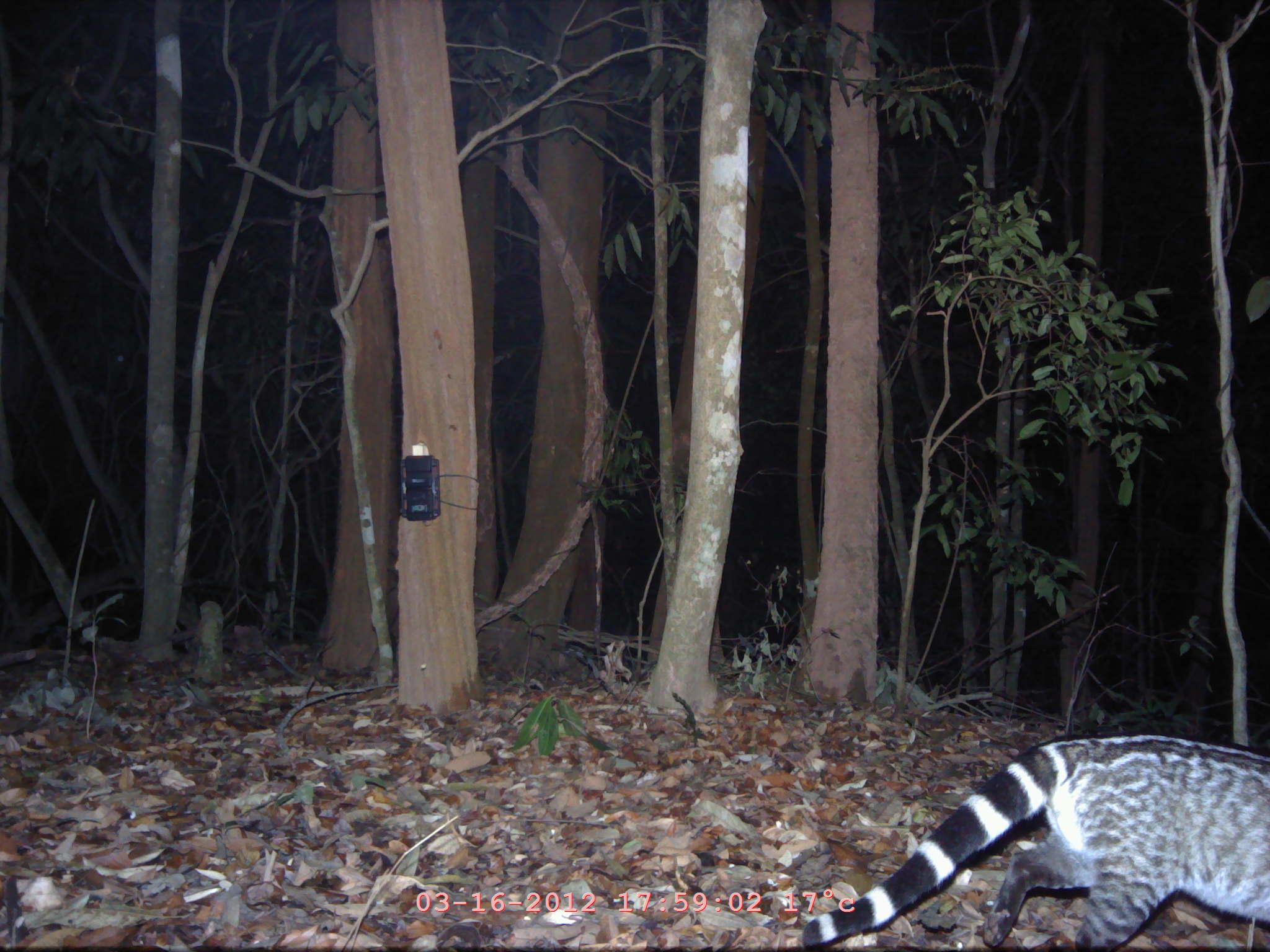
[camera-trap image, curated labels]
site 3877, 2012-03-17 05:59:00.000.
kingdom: Animalia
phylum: Chordata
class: Mammalia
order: Carnivora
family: Viverridae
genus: Viverra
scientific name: Viverra zibetha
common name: large indian civet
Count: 1.